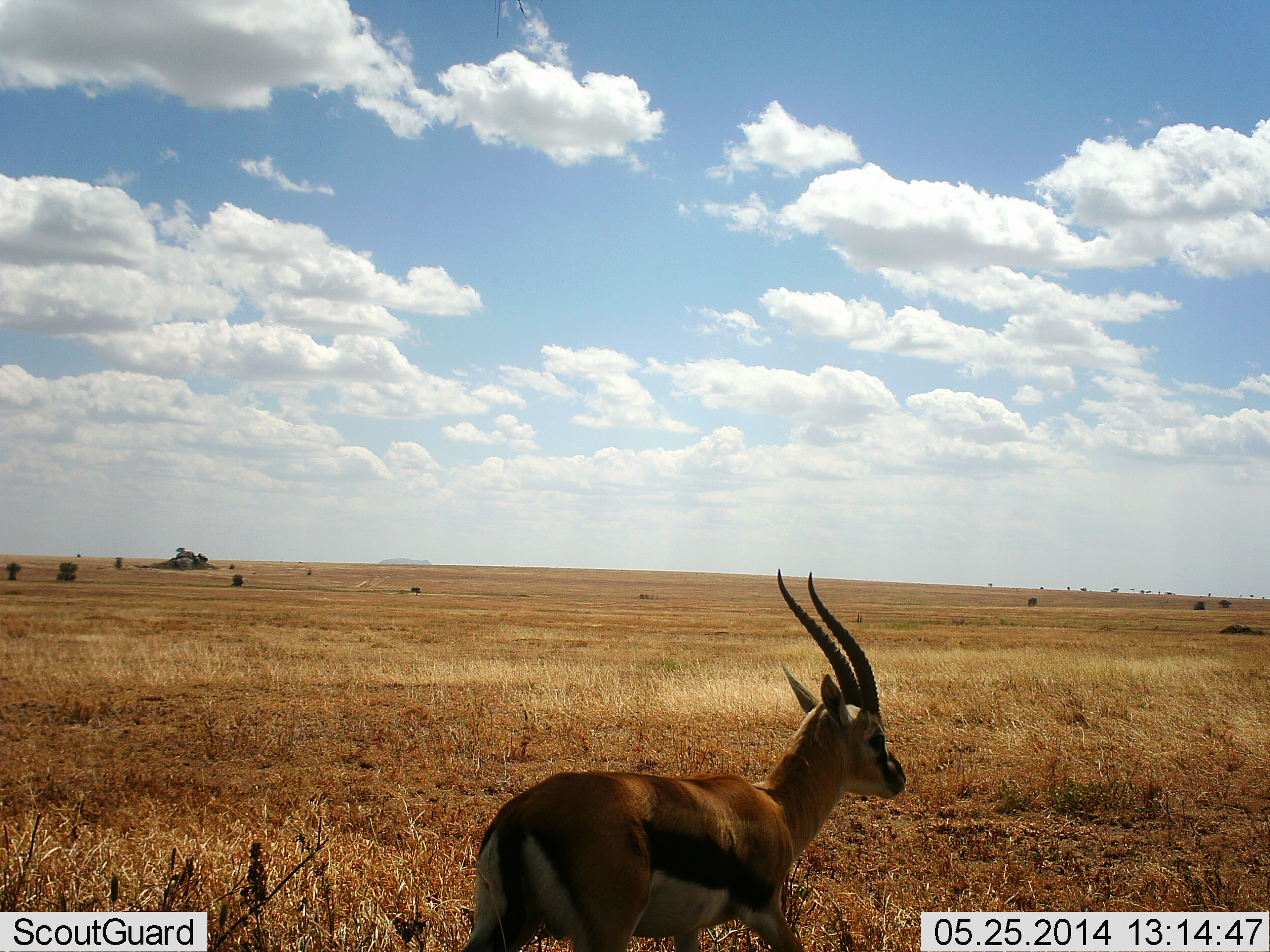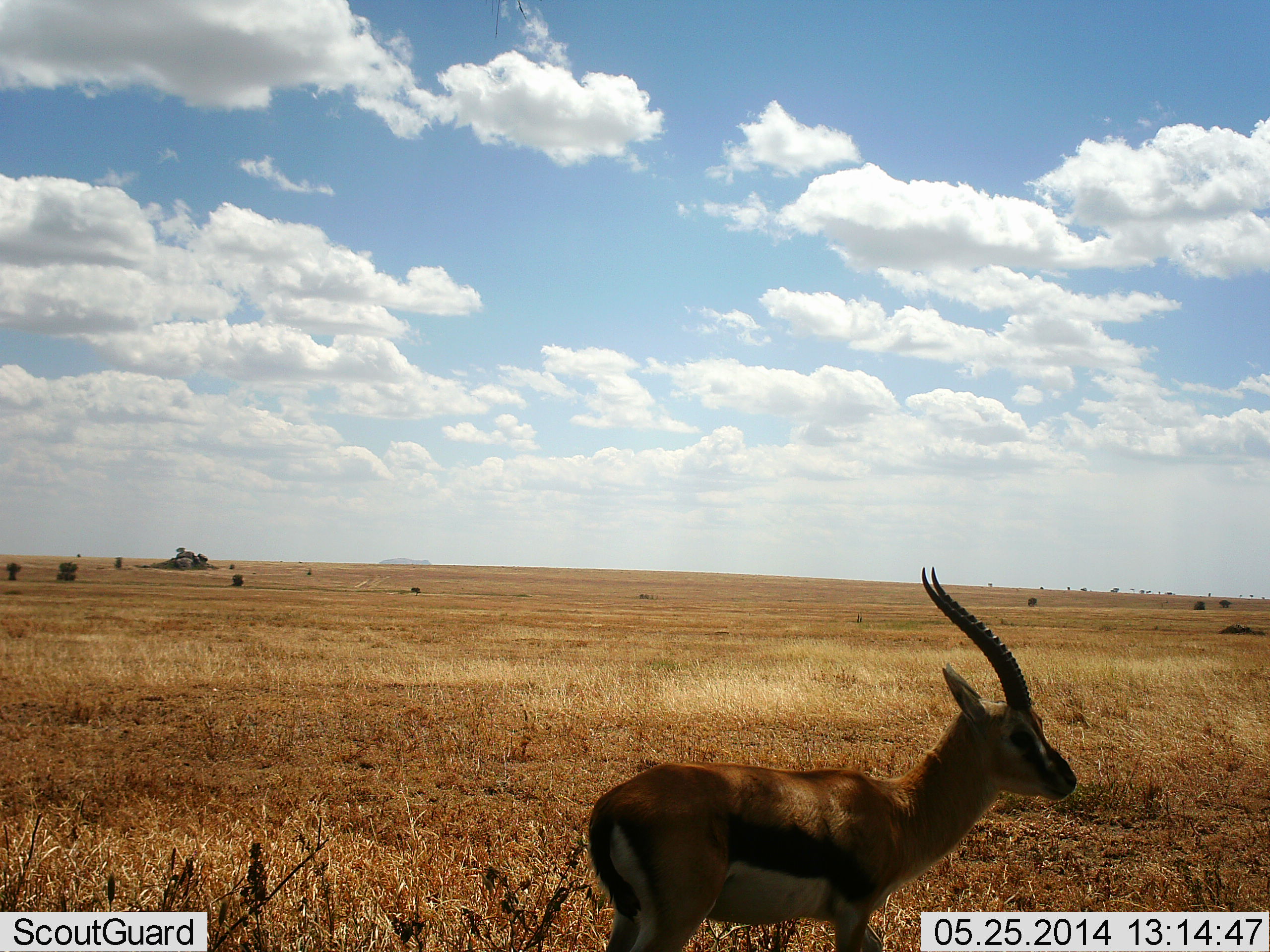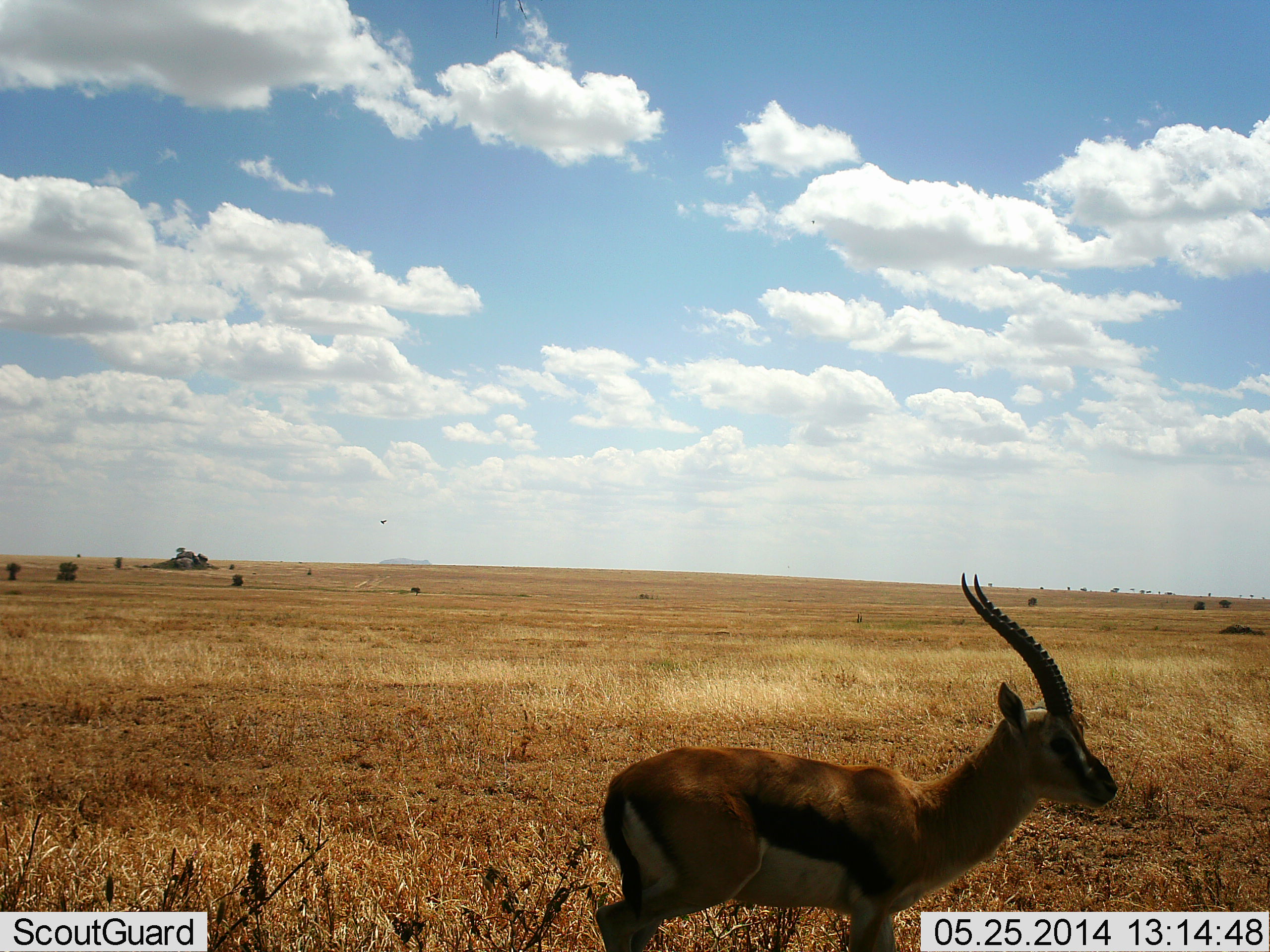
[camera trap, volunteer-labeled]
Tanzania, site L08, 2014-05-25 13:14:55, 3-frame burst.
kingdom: Animalia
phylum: Chordata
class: Mammalia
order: Artiodactyla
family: Bovidae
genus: Eudorcas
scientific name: Eudorcas thomsonii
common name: thomson's gazelle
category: gazellethomsons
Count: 1.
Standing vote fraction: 27%.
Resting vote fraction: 0%.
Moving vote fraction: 73%.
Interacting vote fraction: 0%.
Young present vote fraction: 9%.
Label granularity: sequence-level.